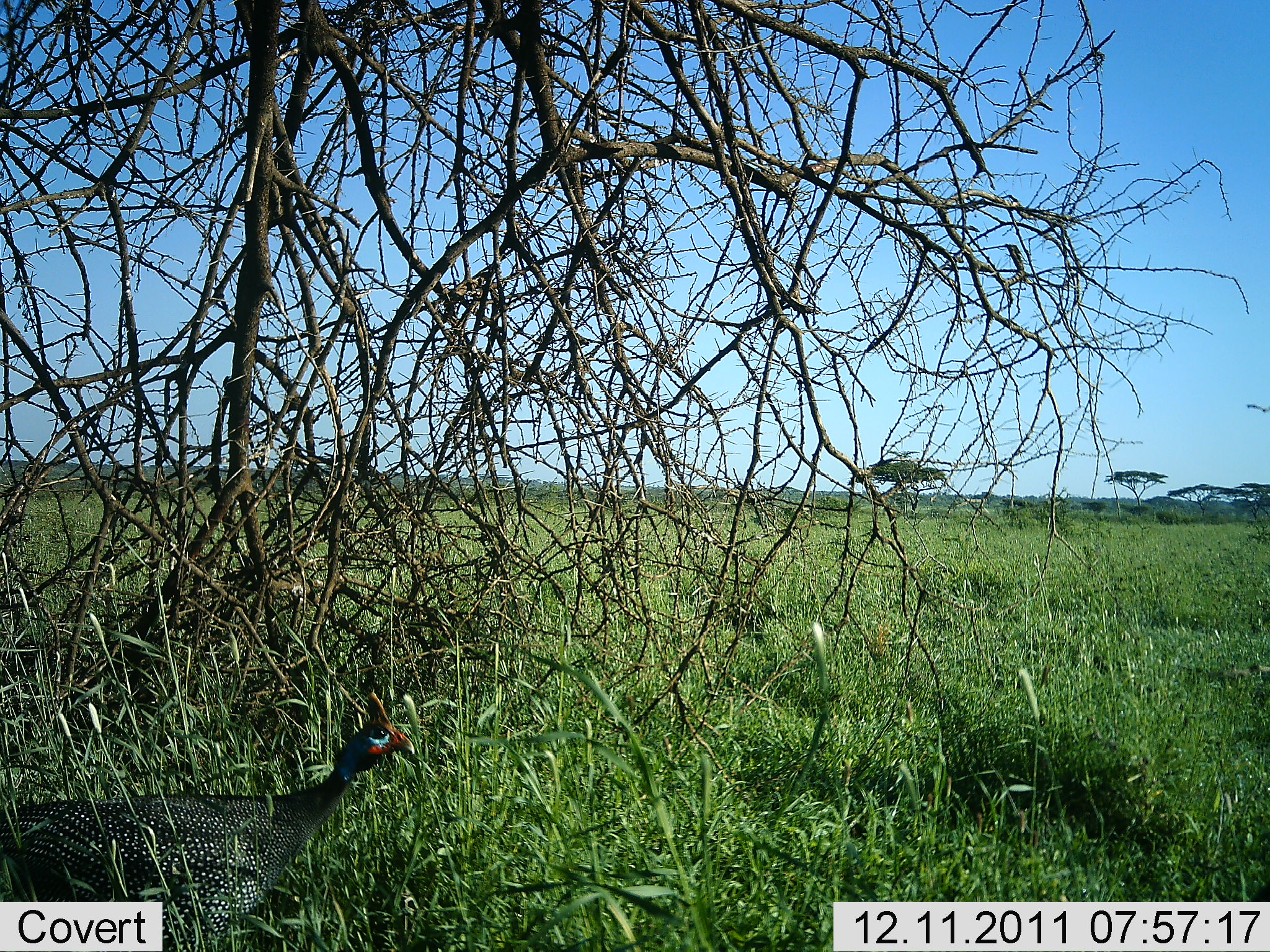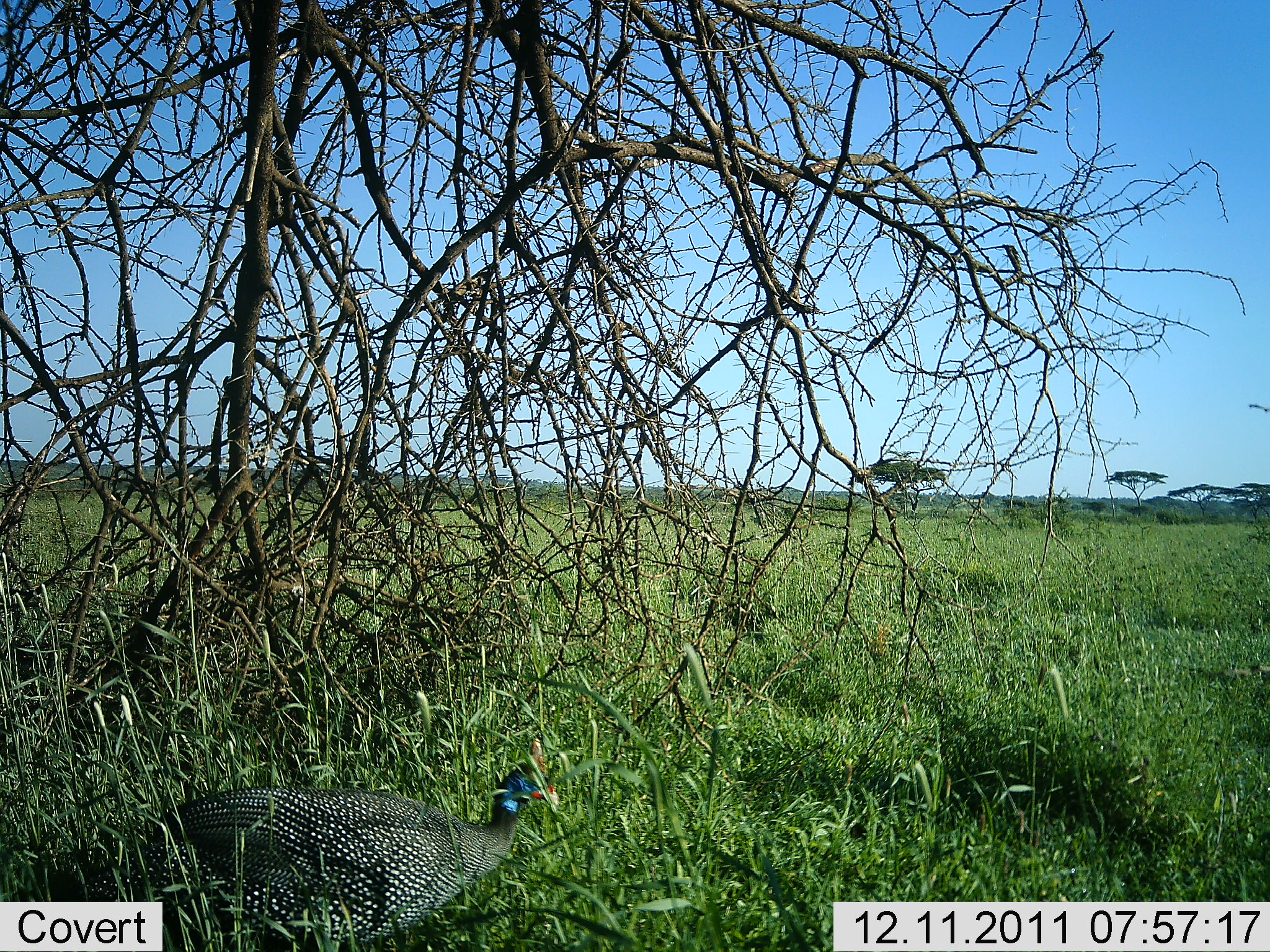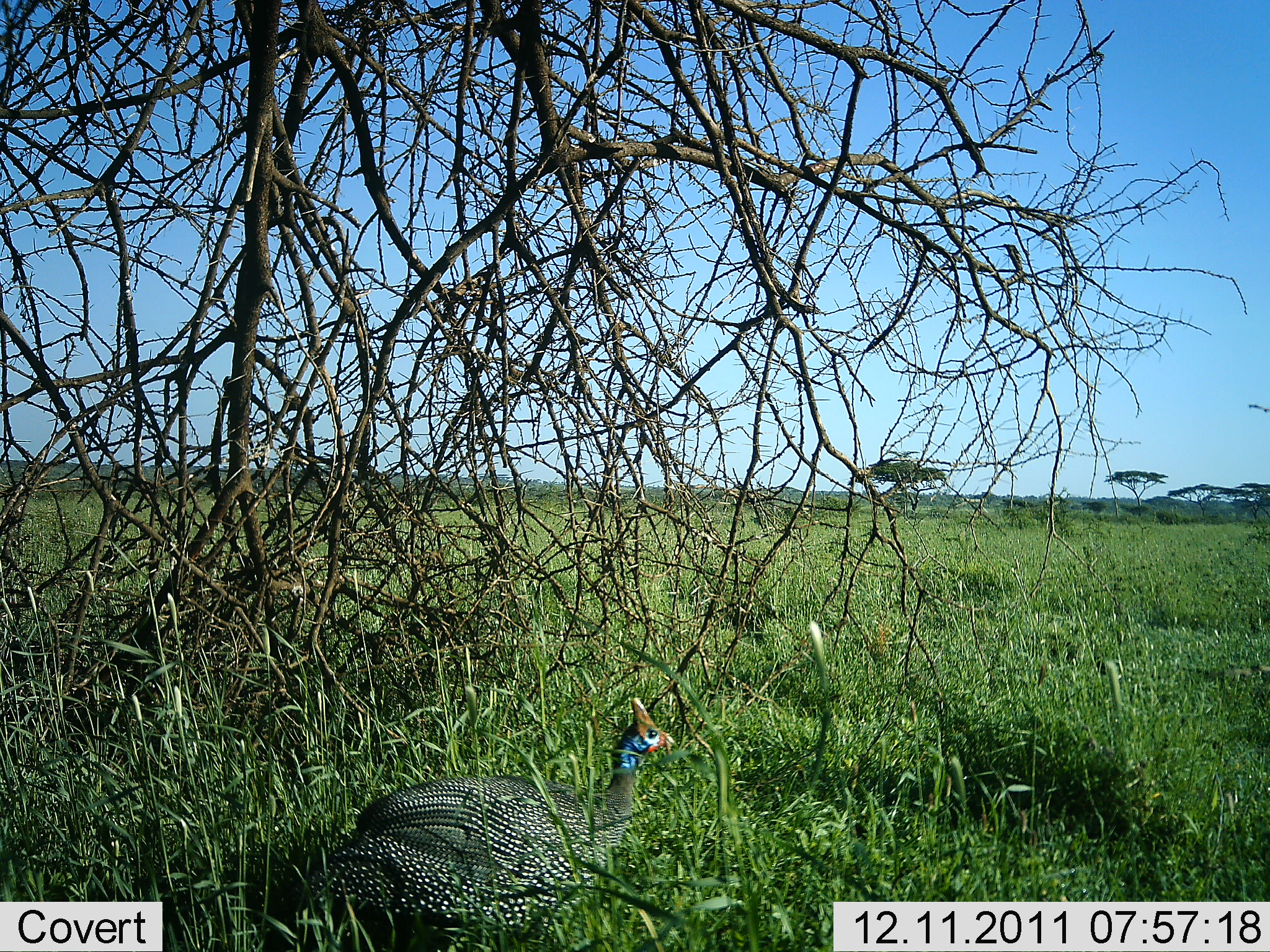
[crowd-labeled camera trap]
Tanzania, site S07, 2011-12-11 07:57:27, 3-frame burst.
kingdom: Animalia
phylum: Chordata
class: Aves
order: Galliformes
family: Numididae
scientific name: Numididae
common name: guinea fowl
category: guineafowl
Guineafowl (guinea fowl) (Numididae), count 1. Behavior (volunteer vote fractions): standing 12%, resting 6%, moving 81%, interacting 0%. Young present (vote fraction): 0%. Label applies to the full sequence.